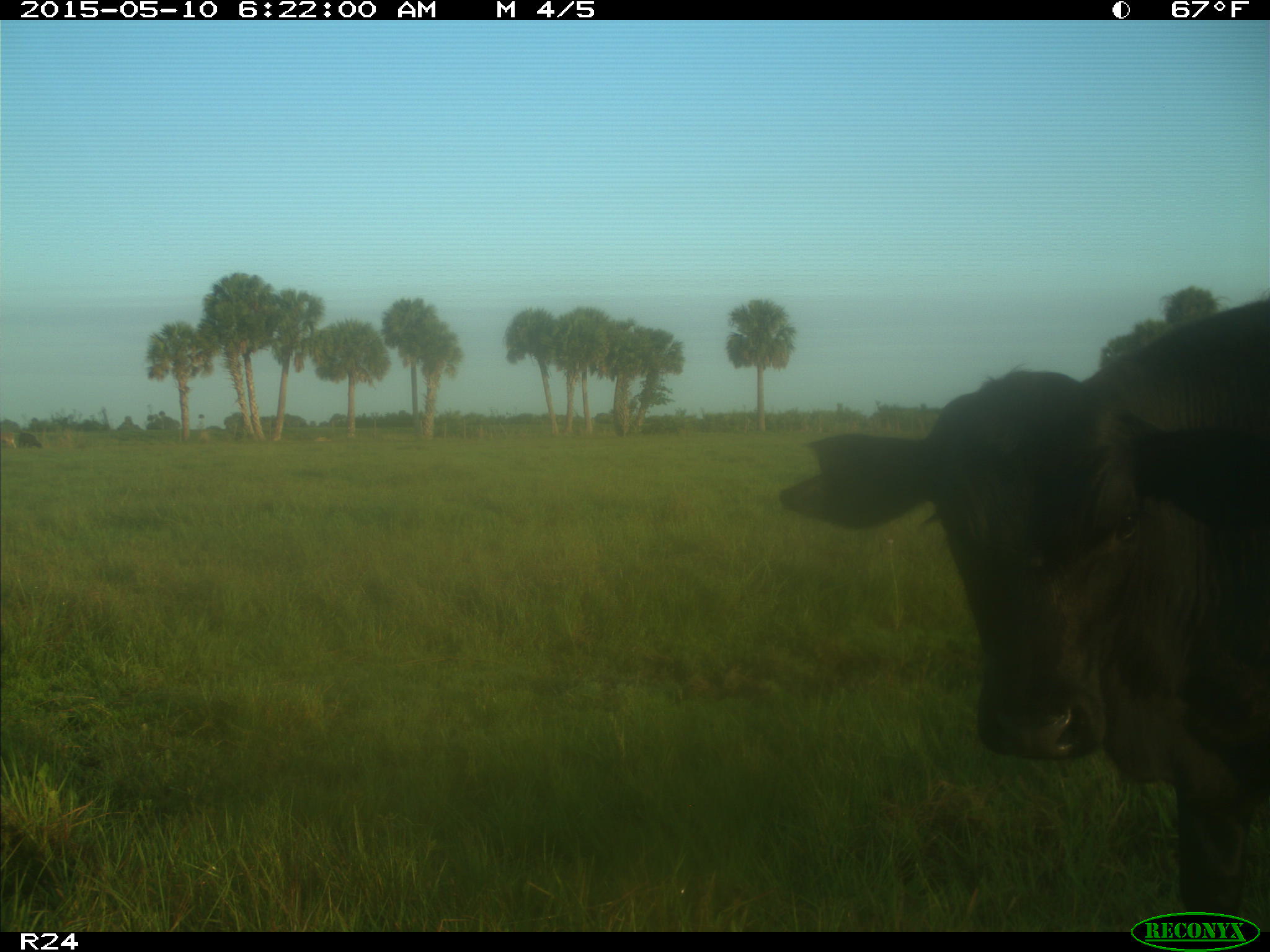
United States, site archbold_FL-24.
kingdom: Animalia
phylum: Chordata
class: Mammalia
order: Artiodactyla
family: Bovidae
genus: Bos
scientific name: Bos taurus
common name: domestic cow